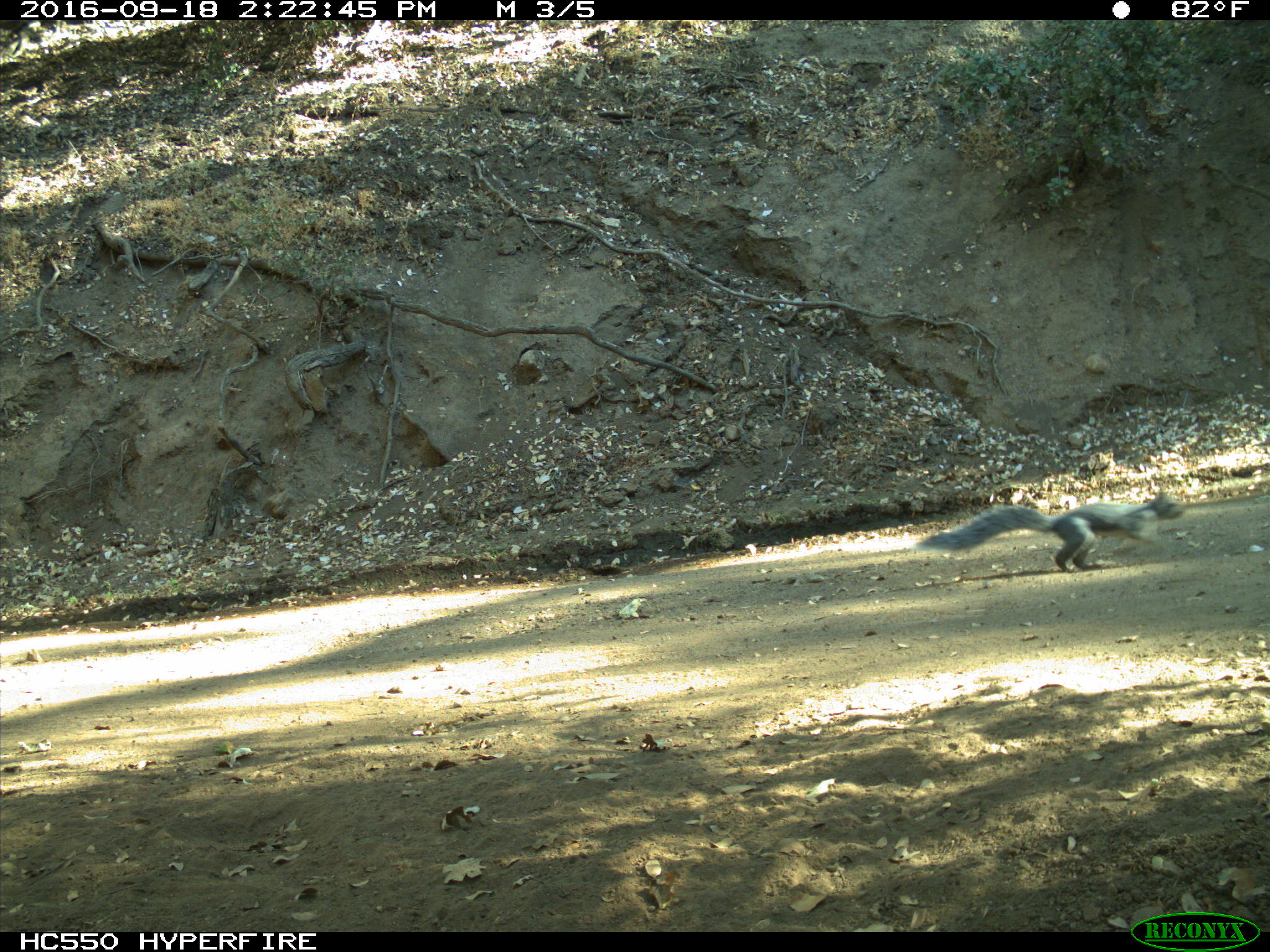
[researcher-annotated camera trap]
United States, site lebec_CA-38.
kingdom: Animalia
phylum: Chordata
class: Mammalia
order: Rodentia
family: Sciuridae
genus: Sciurus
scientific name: Sciurus carolinensis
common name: eastern gray squirrel